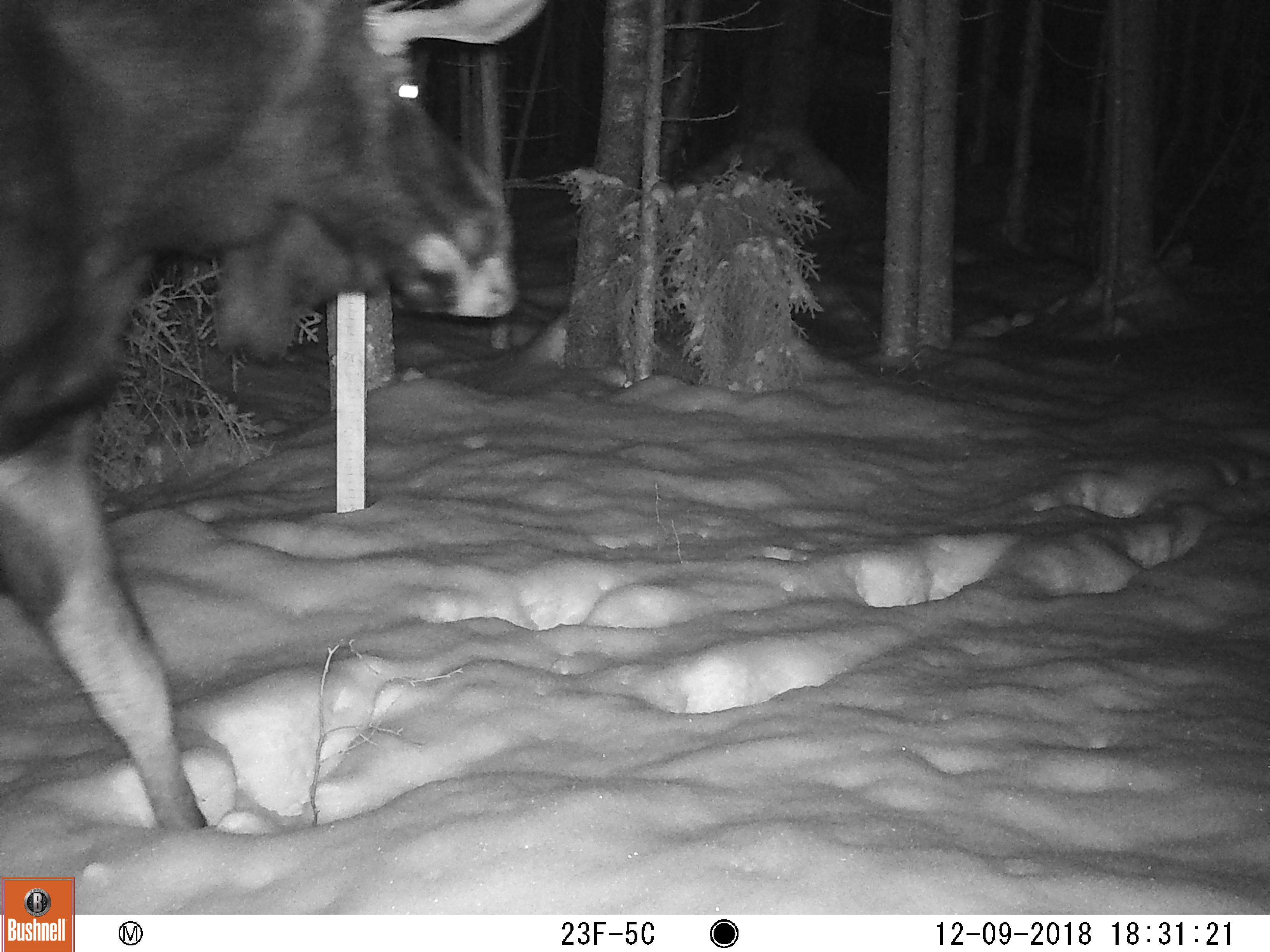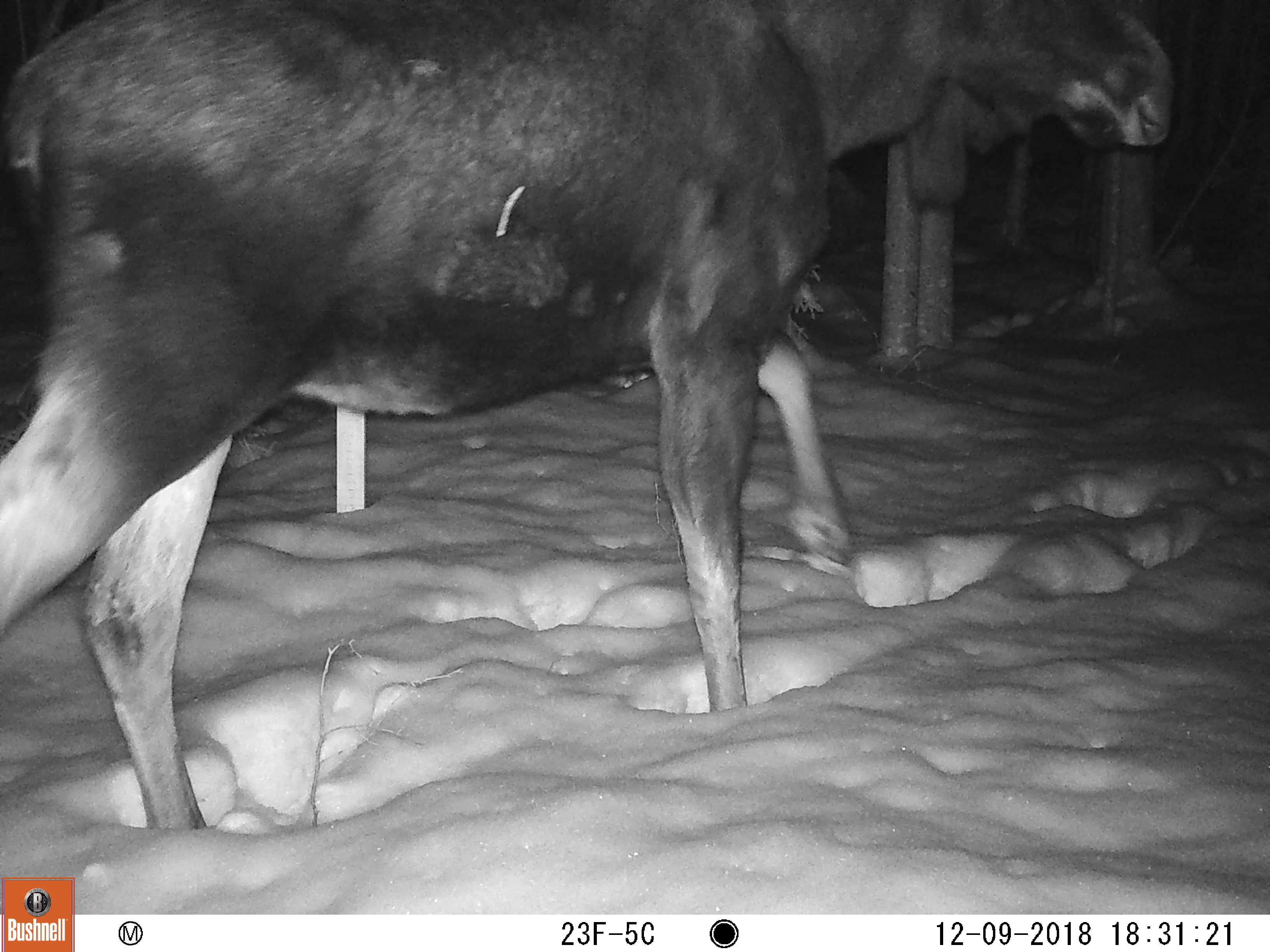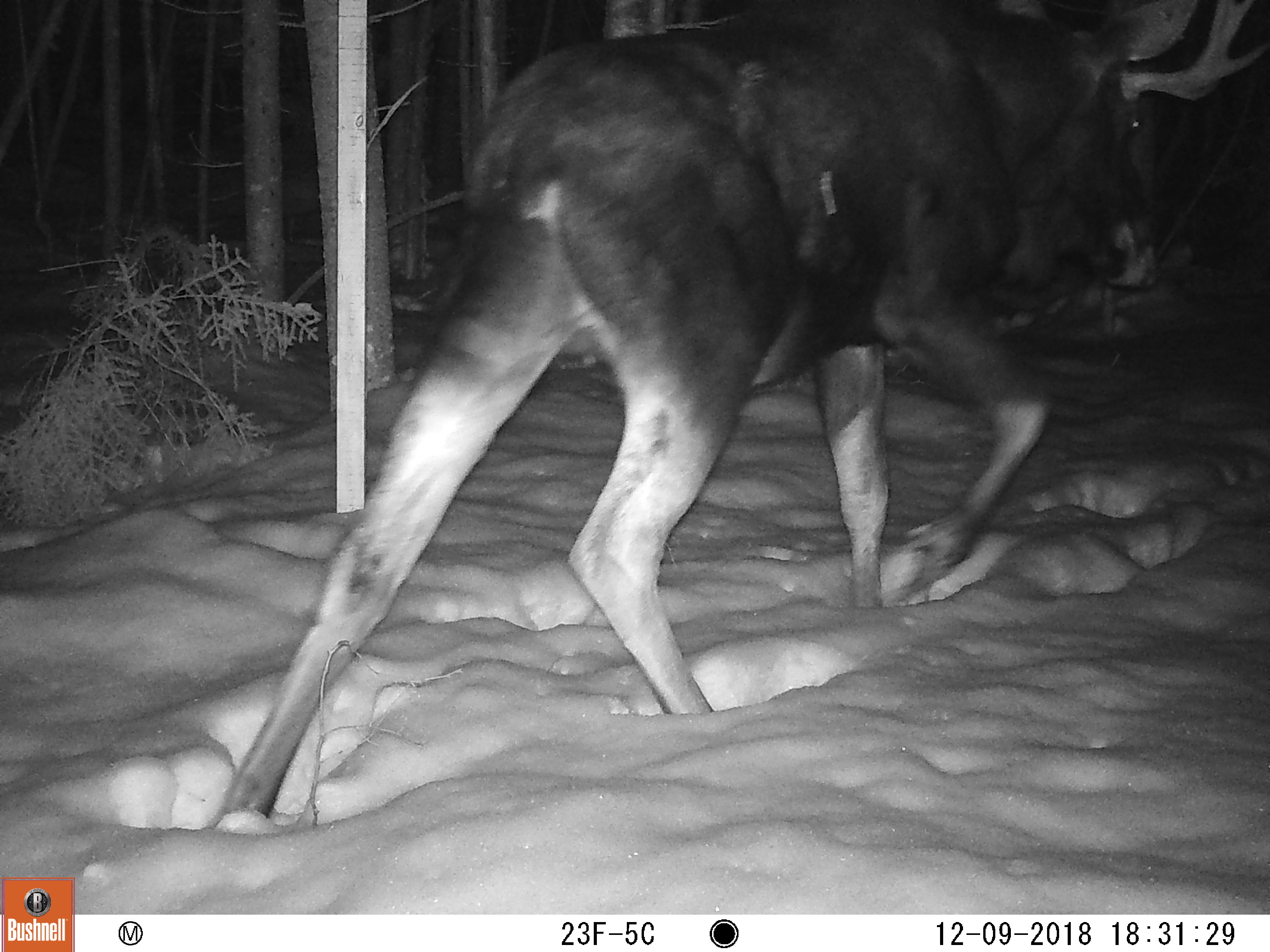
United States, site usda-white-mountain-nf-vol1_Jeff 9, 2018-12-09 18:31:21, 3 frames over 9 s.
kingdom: Animalia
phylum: Chordata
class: Mammalia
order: Artiodactyla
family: Cervidae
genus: Alces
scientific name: Alces alces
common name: moose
Moose (Alces alces).